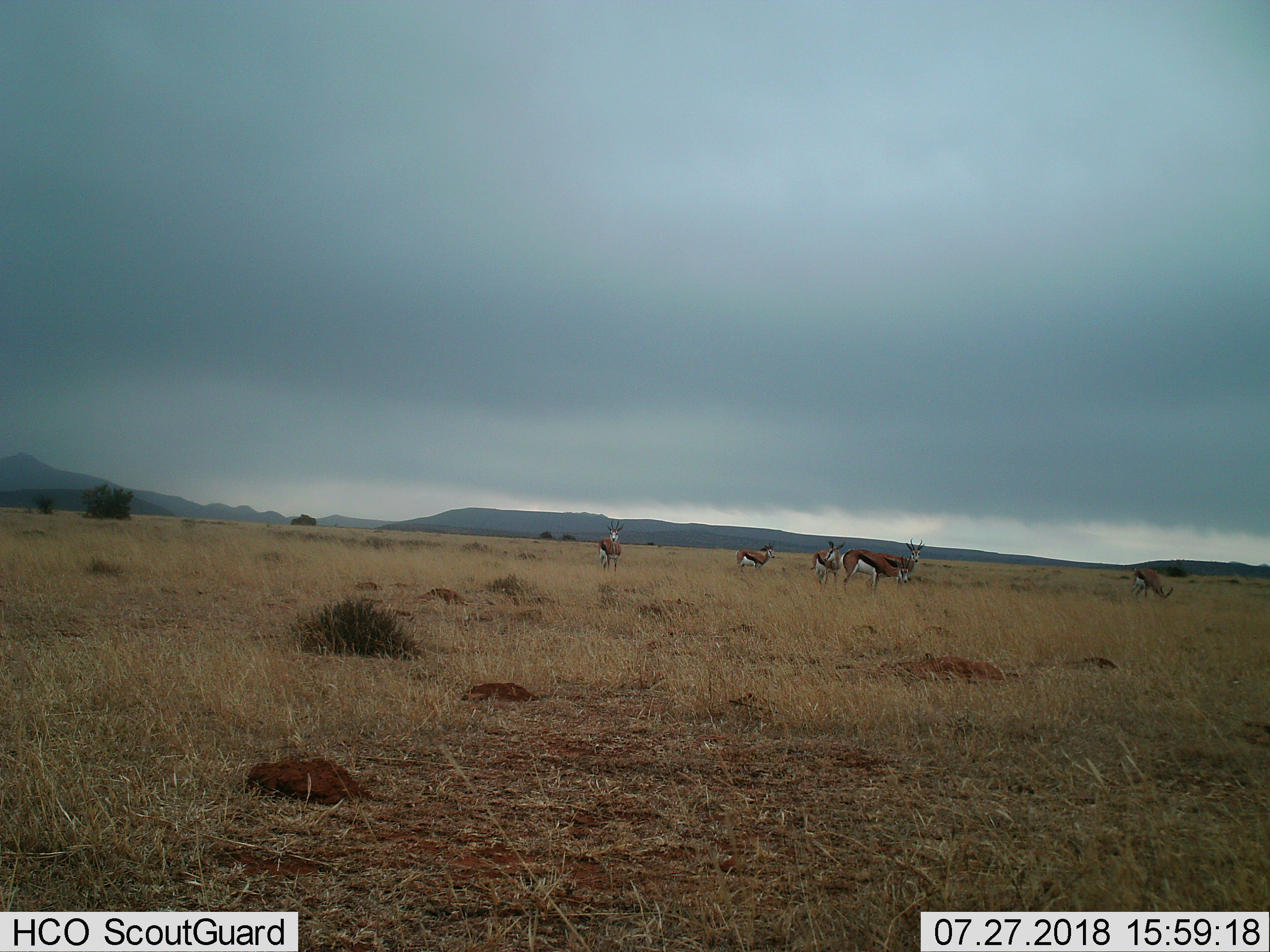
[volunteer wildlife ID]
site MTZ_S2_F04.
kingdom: Animalia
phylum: Chordata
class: Mammalia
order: Artiodactyla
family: Bovidae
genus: Antidorcas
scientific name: Antidorcas marsupialis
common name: springbok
Springbok (Antidorcas marsupialis), count 6. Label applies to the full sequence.